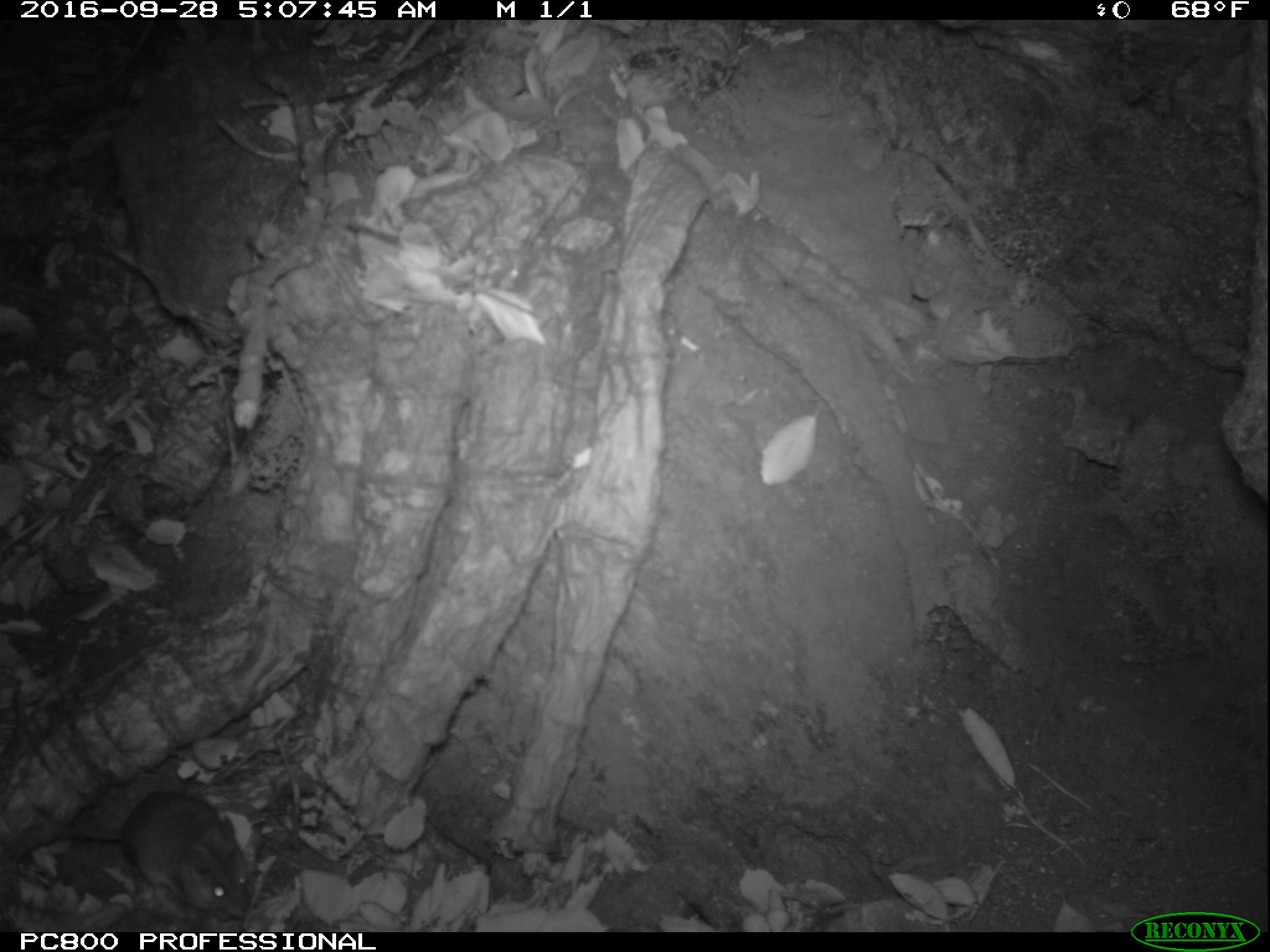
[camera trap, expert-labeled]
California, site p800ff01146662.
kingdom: Animalia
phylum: Chordata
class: Mammalia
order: Rodentia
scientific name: Rodentia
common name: rodent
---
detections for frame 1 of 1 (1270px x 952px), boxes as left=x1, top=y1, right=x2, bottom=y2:
rodent: left=21, top=791, right=250, bottom=920